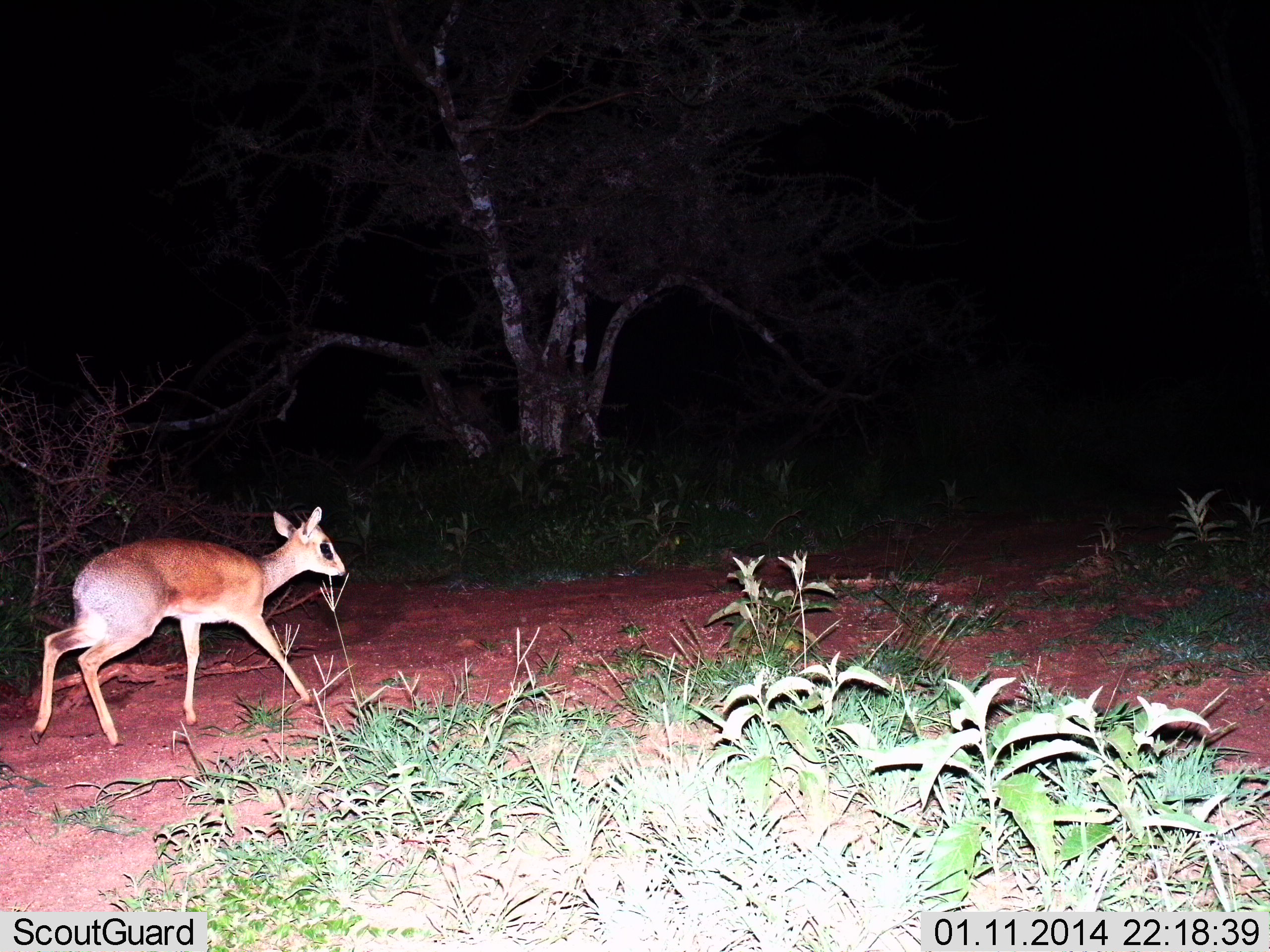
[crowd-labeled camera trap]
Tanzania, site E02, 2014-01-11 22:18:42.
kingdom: Animalia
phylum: Chordata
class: Mammalia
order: Artiodactyla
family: Bovidae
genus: Madoqua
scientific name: Madoqua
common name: dikdik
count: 1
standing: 0%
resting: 0%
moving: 100%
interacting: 0%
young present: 0%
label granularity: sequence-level